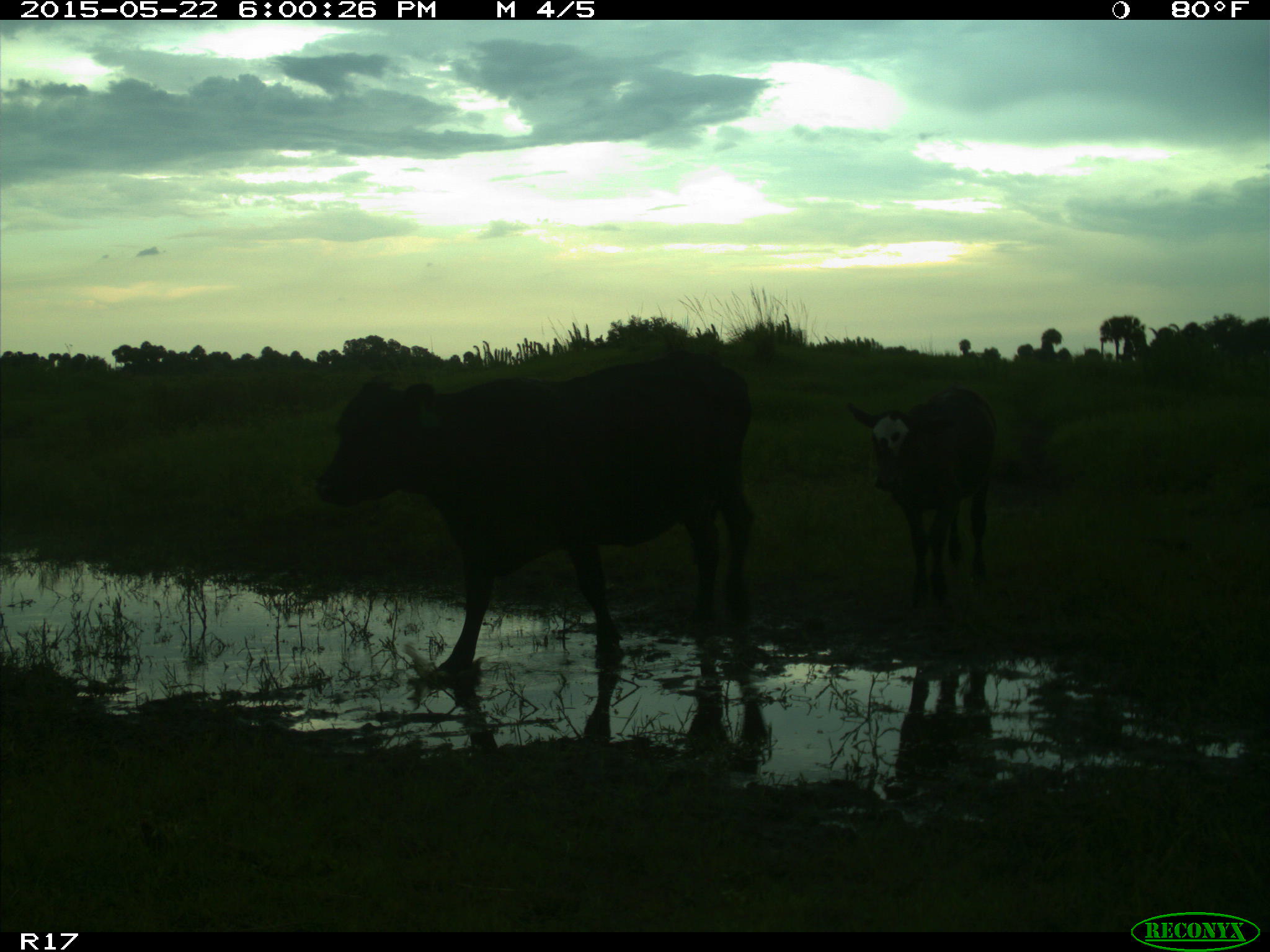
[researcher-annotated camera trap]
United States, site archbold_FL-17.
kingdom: Animalia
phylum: Chordata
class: Mammalia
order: Artiodactyla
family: Bovidae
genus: Bos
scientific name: Bos taurus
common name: domestic cow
Bos taurus (domestic cow).